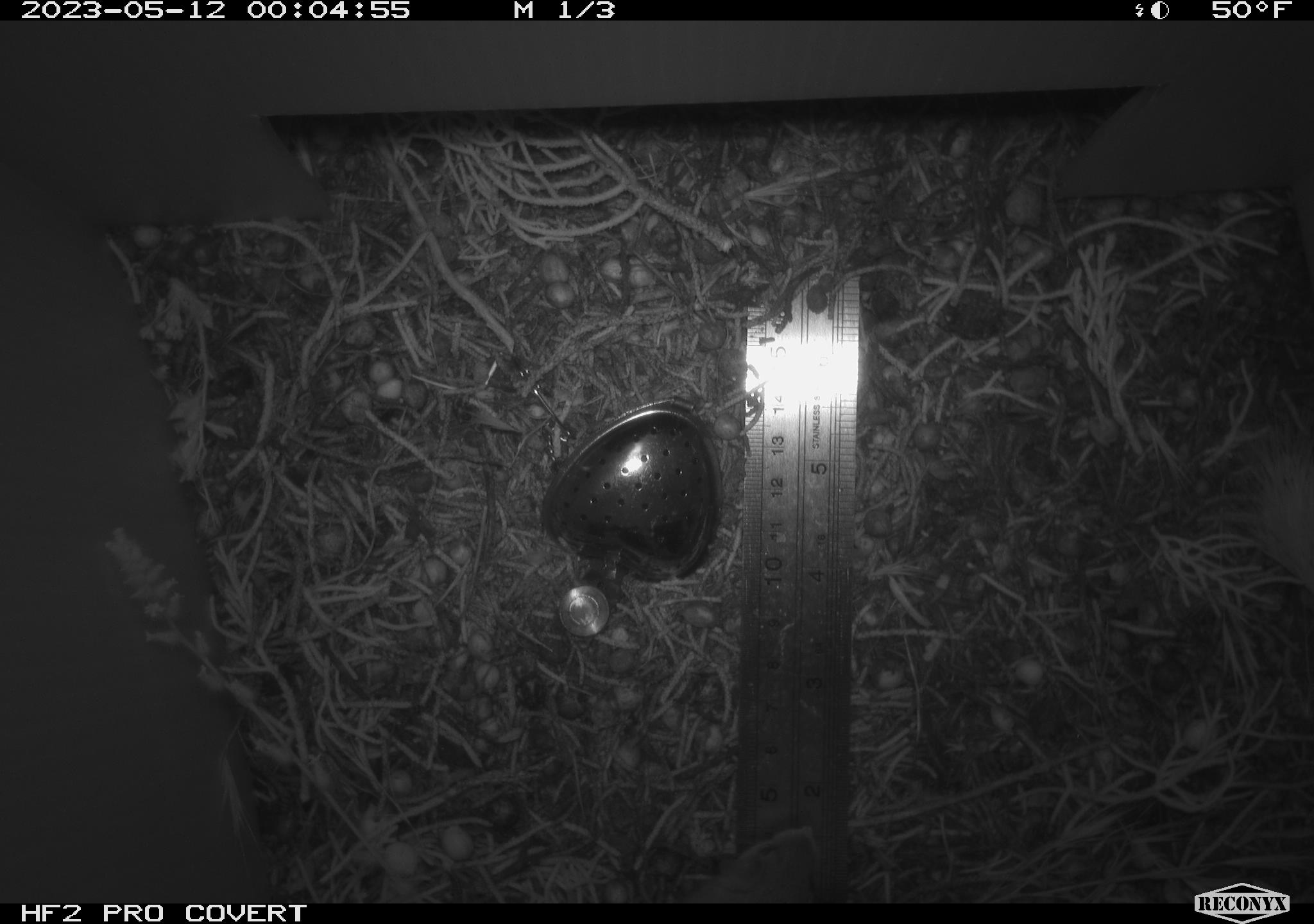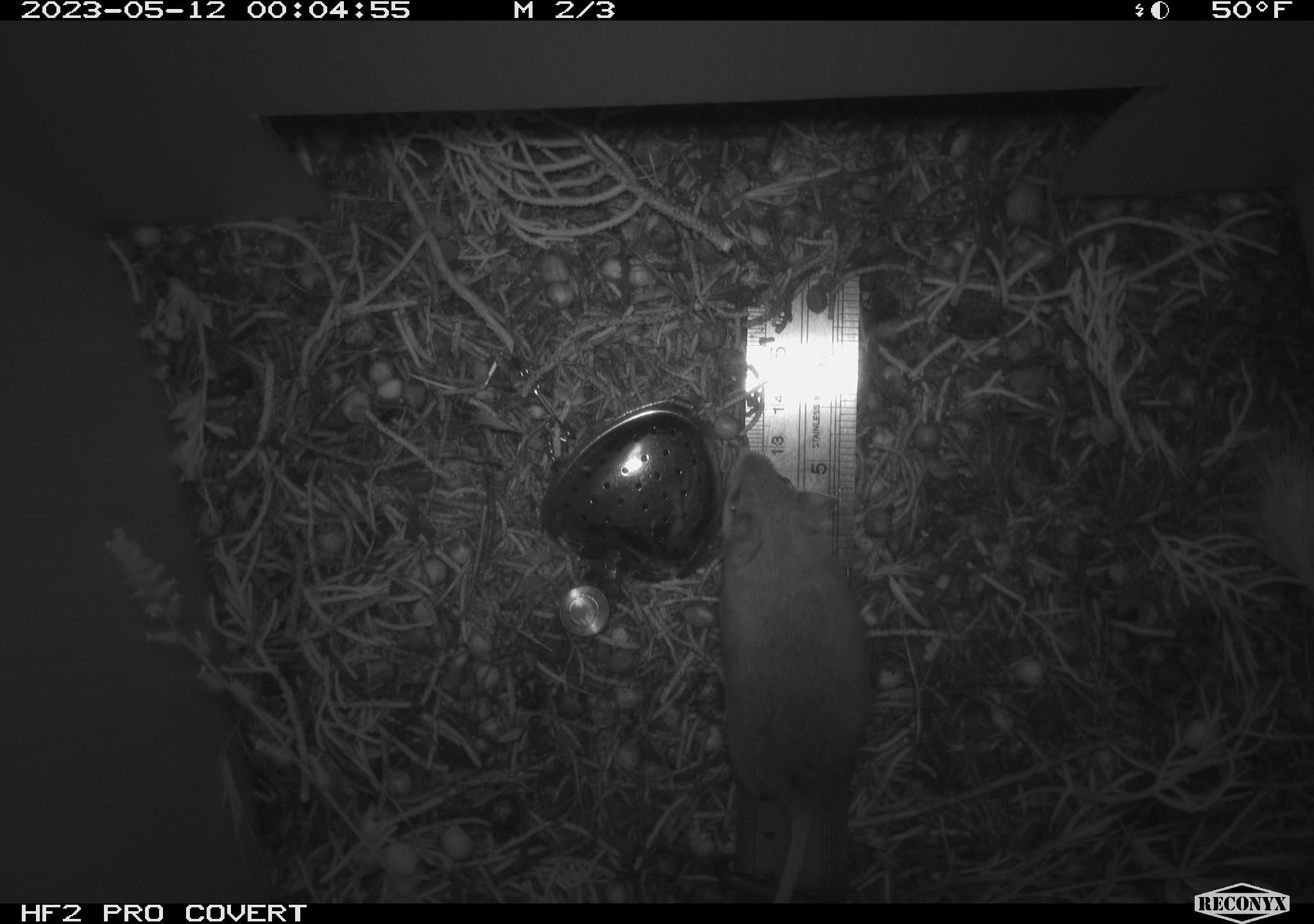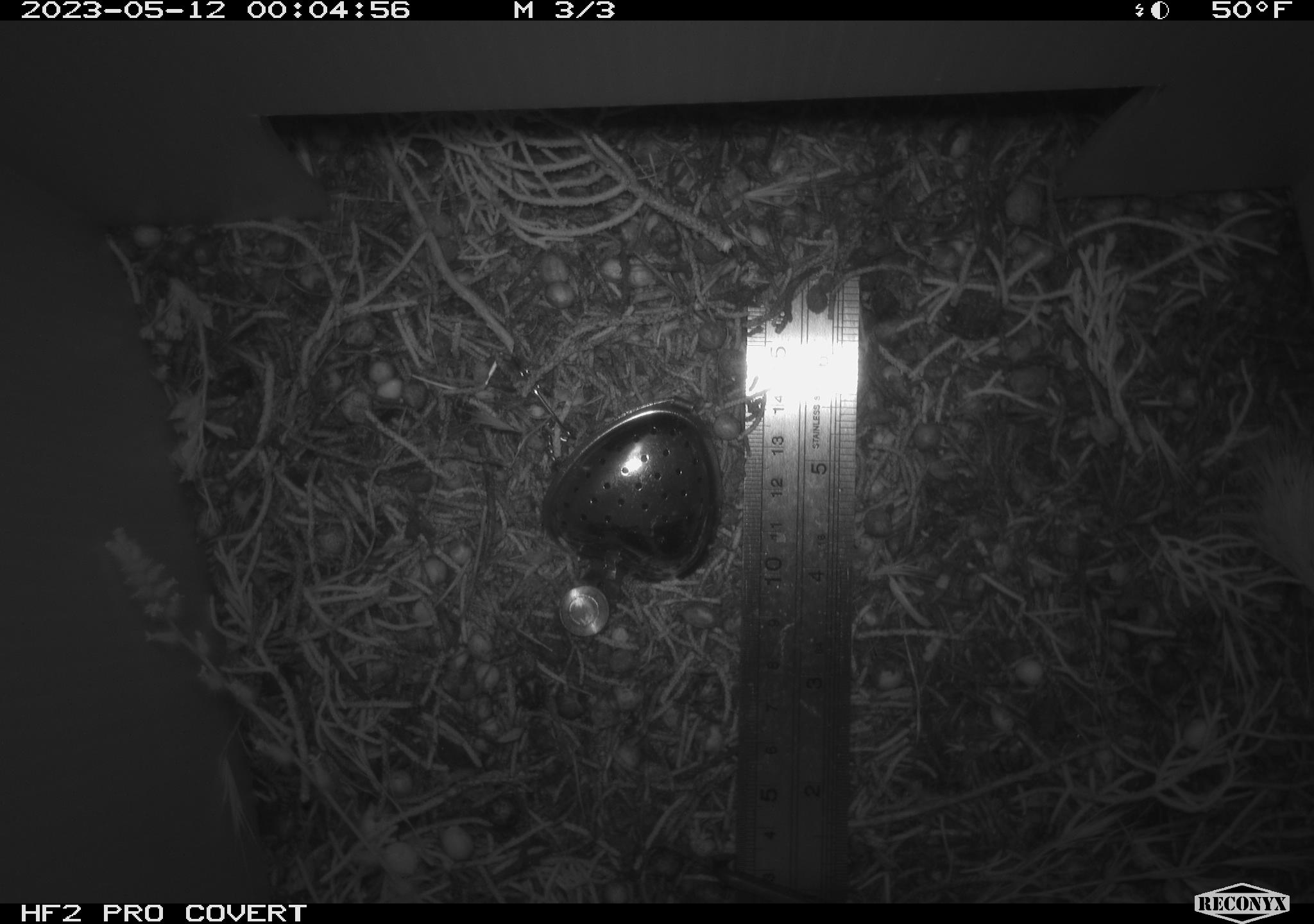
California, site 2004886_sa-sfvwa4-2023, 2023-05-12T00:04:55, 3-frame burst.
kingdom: Animalia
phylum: Chordata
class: Mammalia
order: Rodentia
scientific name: Rodentia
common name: mouse species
Mouse species (Rodentia).